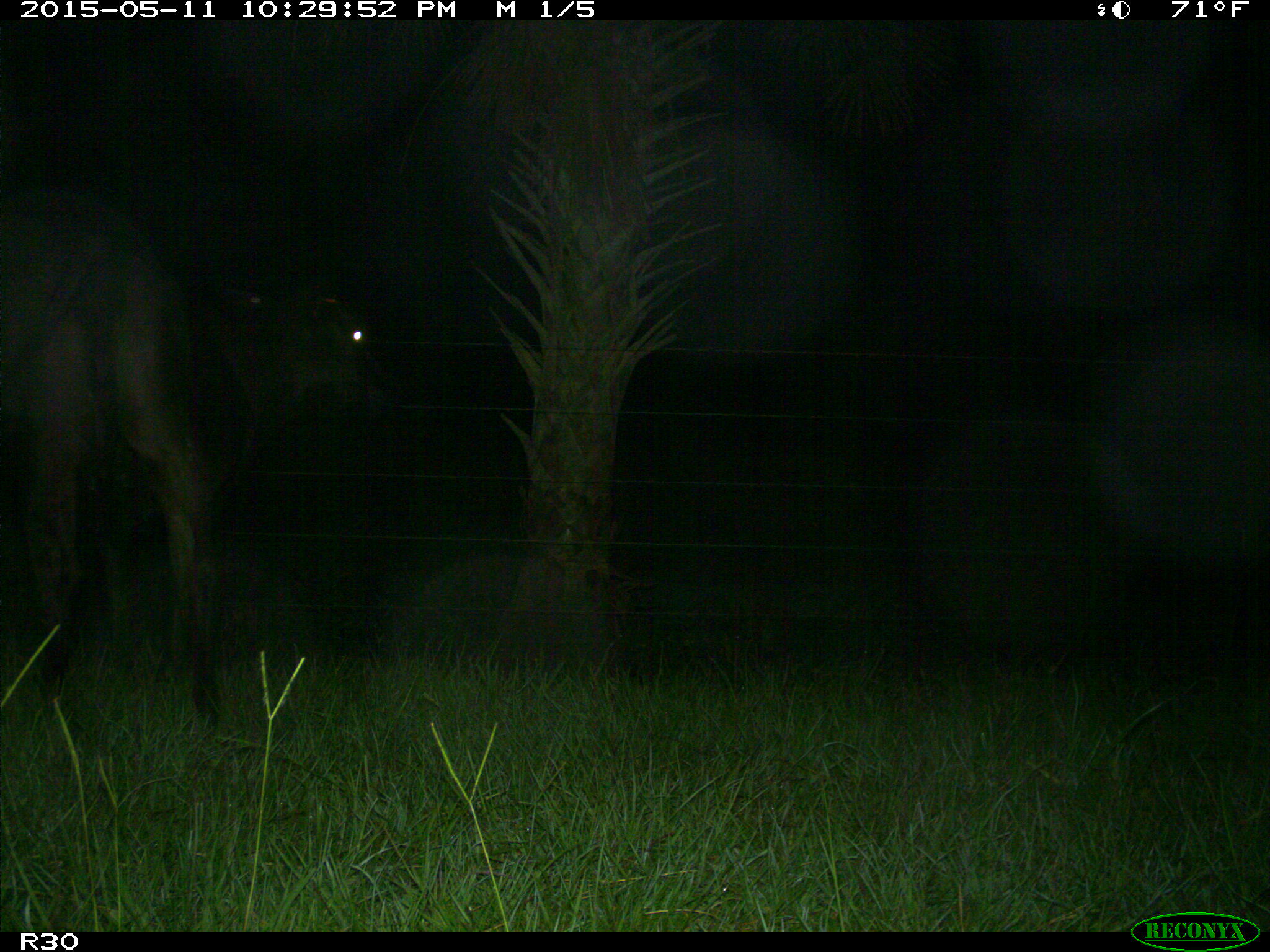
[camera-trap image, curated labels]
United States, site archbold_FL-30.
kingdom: Animalia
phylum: Chordata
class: Mammalia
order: Artiodactyla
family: Bovidae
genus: Bos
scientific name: Bos taurus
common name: domestic cow